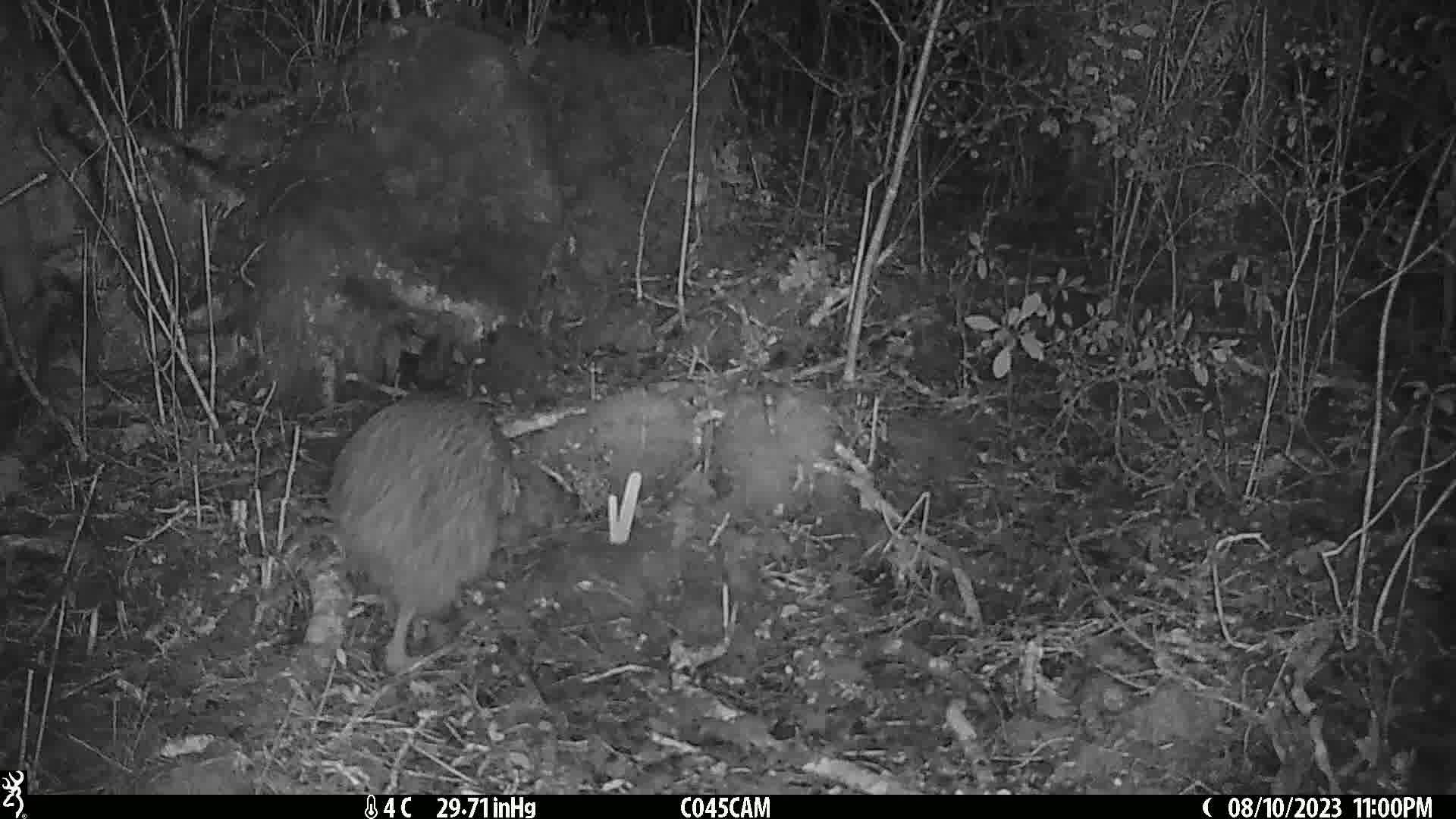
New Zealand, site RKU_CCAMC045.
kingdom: Animalia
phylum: Chordata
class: Aves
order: Apterygiformes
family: Apterygidae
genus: Apteryx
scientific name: Apteryx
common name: kiwi